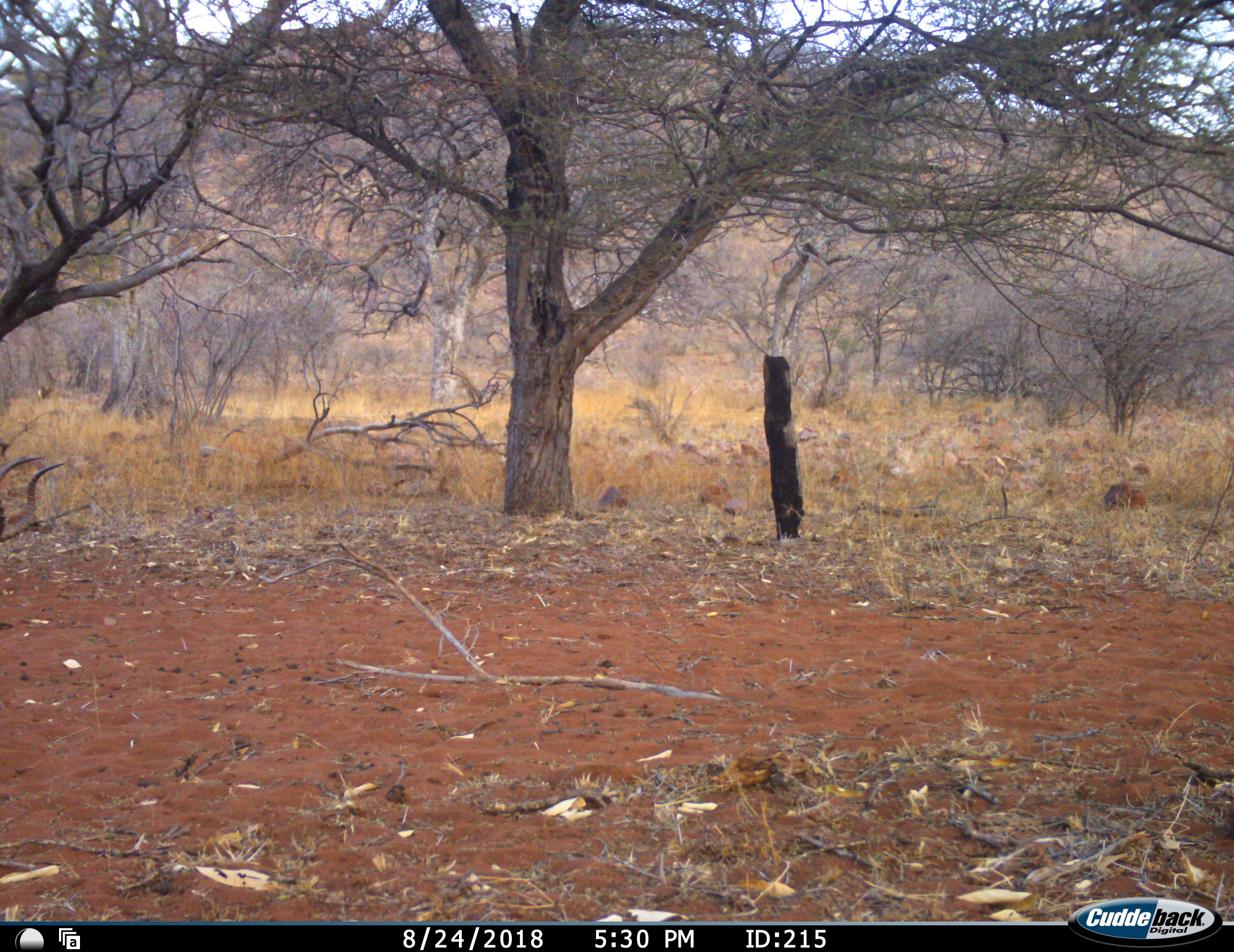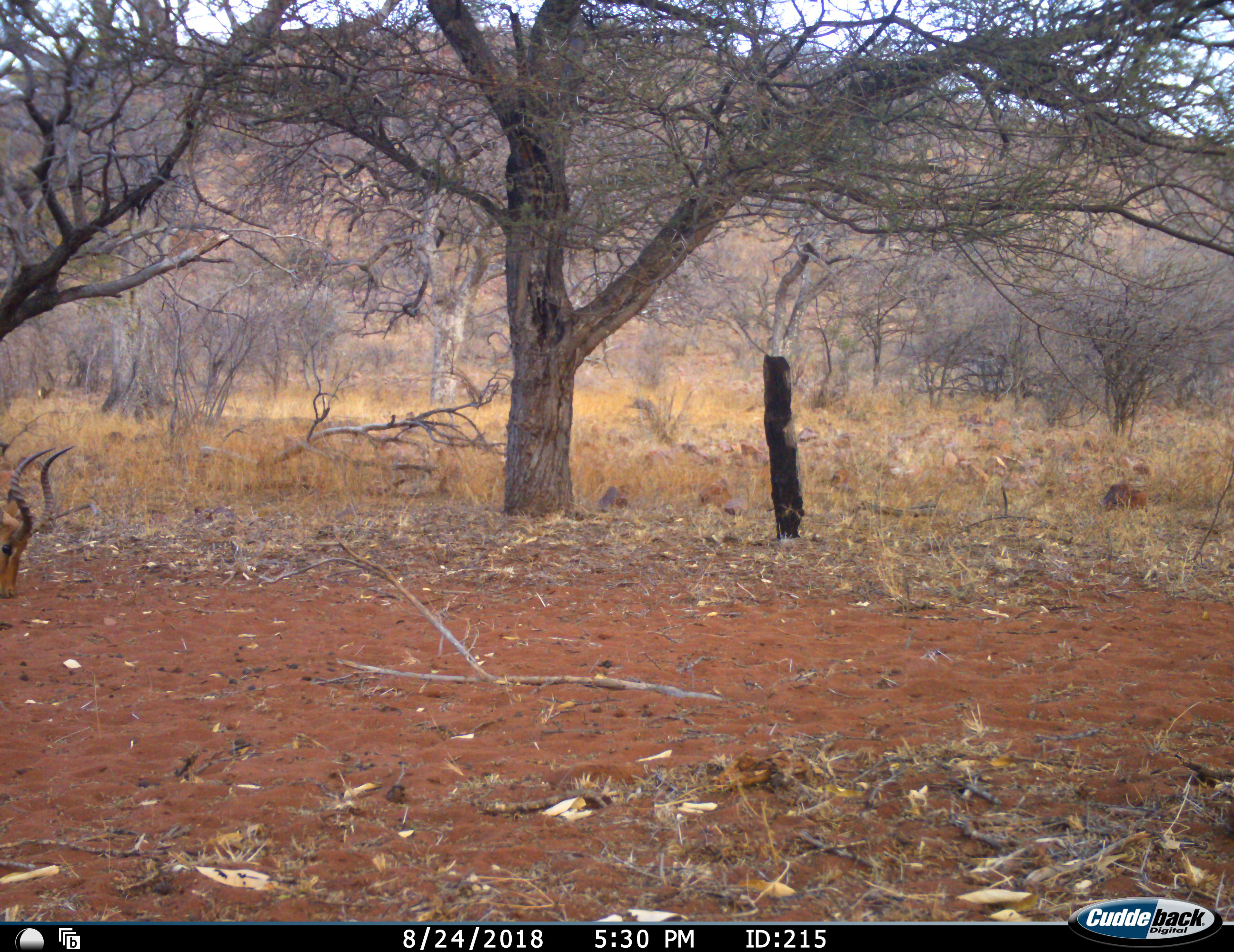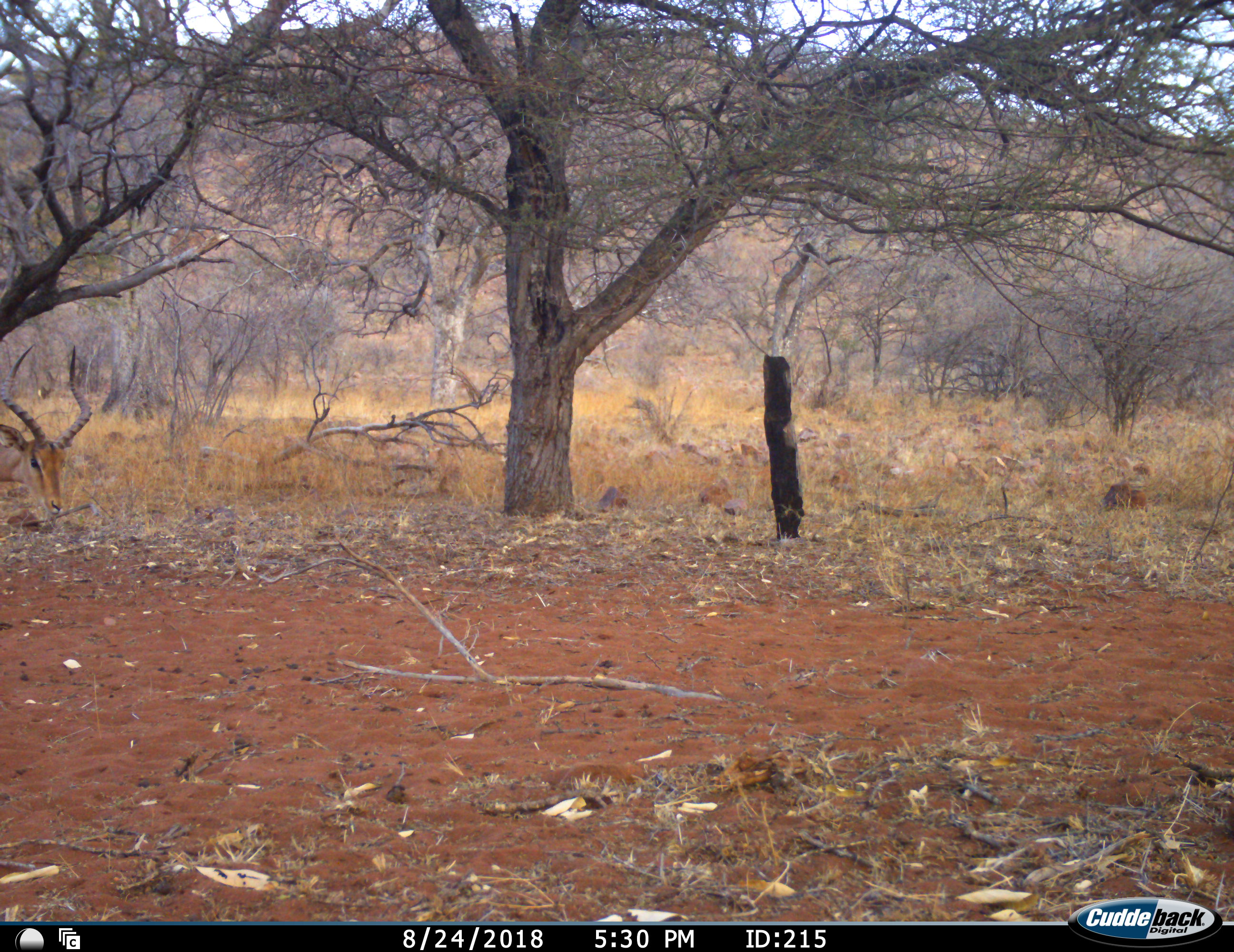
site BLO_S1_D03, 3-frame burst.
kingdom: Animalia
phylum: Chordata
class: Mammalia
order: Artiodactyla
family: Bovidae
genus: Aepyceros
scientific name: Aepyceros melampus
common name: impala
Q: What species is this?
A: Impala (Aepyceros melampus).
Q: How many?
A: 1.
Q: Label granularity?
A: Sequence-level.